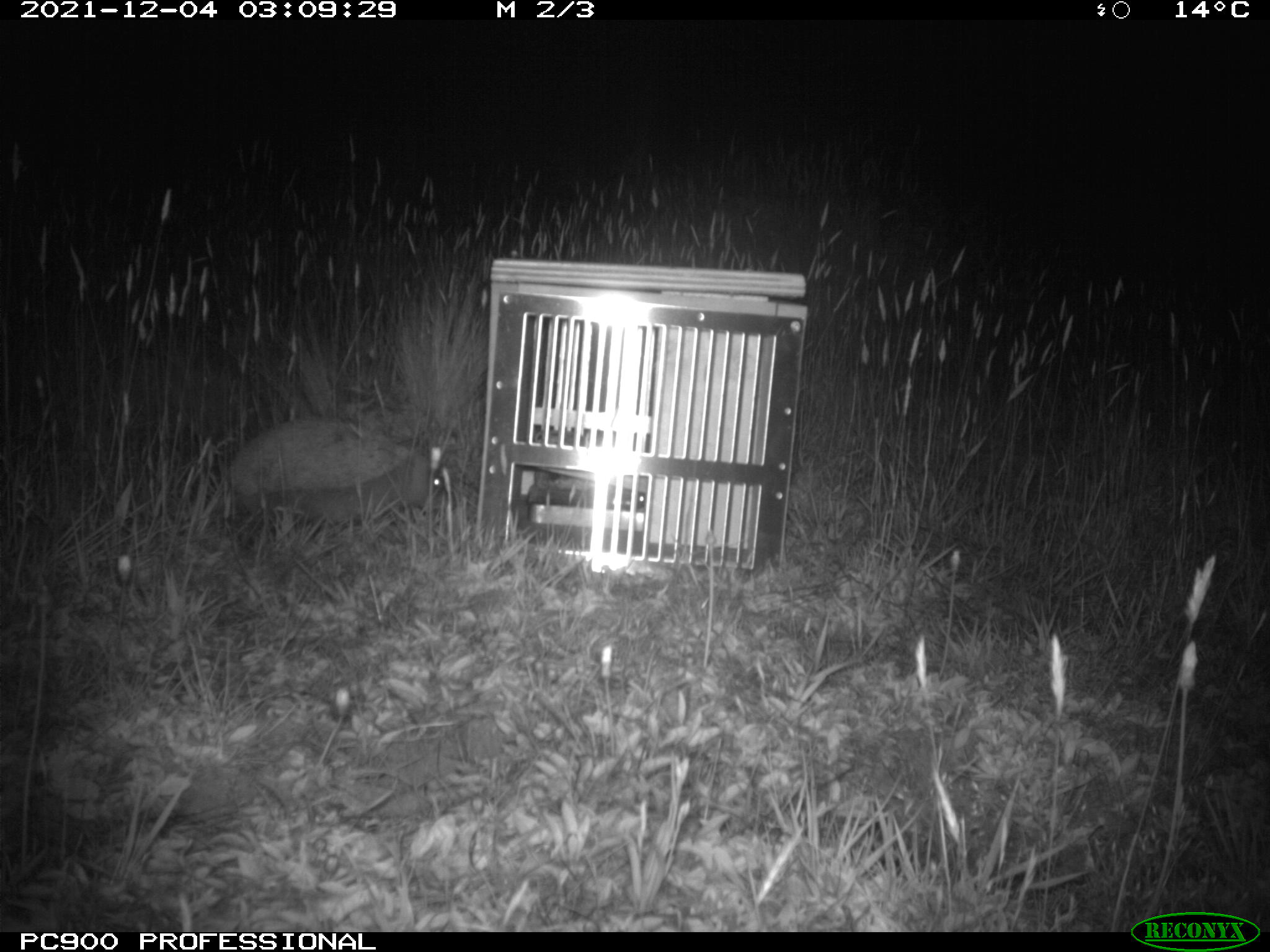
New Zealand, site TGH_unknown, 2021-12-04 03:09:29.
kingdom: Animalia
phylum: Chordata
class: Mammalia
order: Eulipotyphla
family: Erinaceidae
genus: Erinaceus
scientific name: Erinaceus europaeus europaeus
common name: european hedgehog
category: hedgehog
Hedgehog (european hedgehog) (Erinaceus europaeus europaeus).